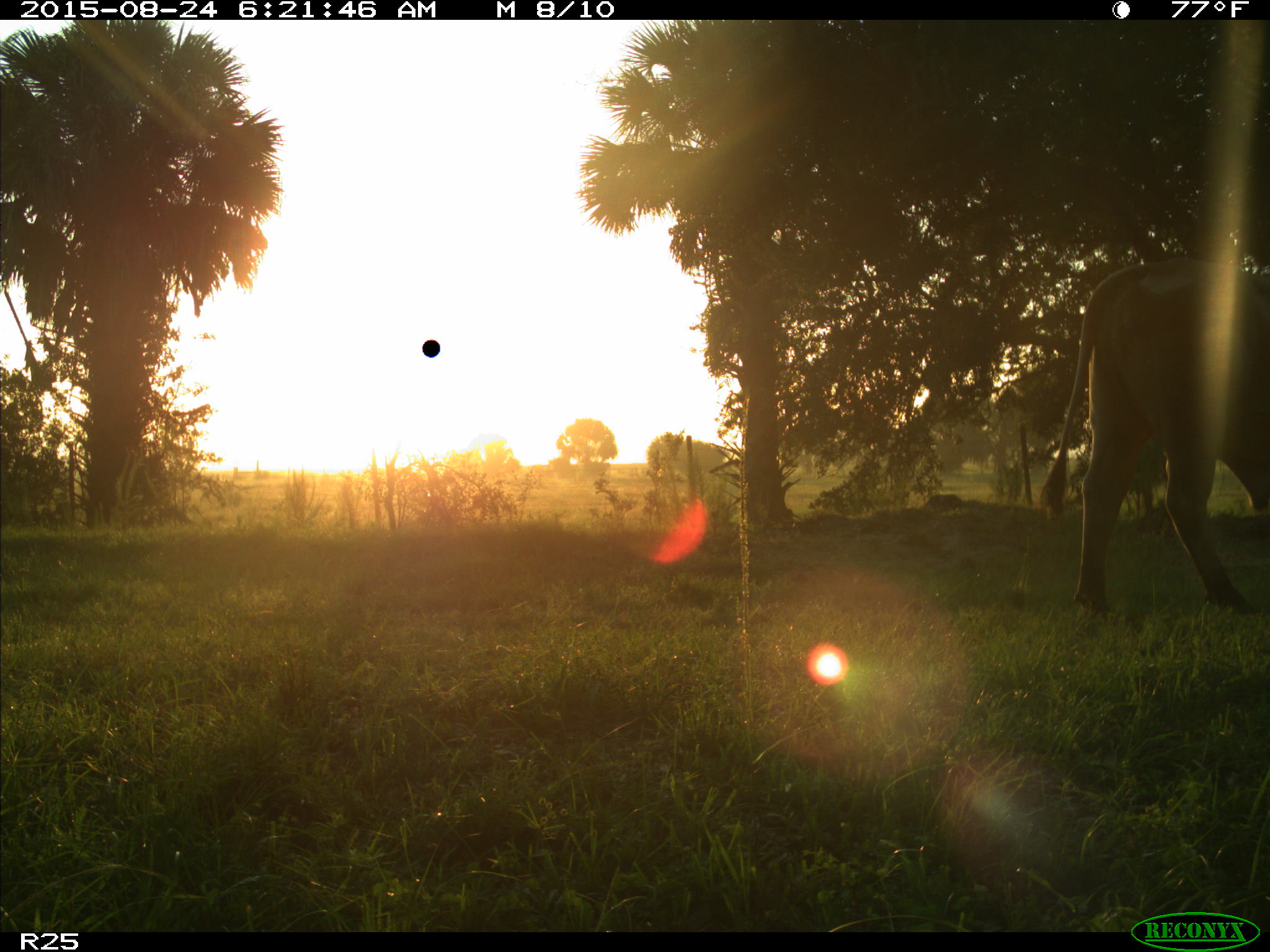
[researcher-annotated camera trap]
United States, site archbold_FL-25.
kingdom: Animalia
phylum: Chordata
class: Mammalia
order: Artiodactyla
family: Bovidae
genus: Bos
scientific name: Bos taurus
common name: domestic cow